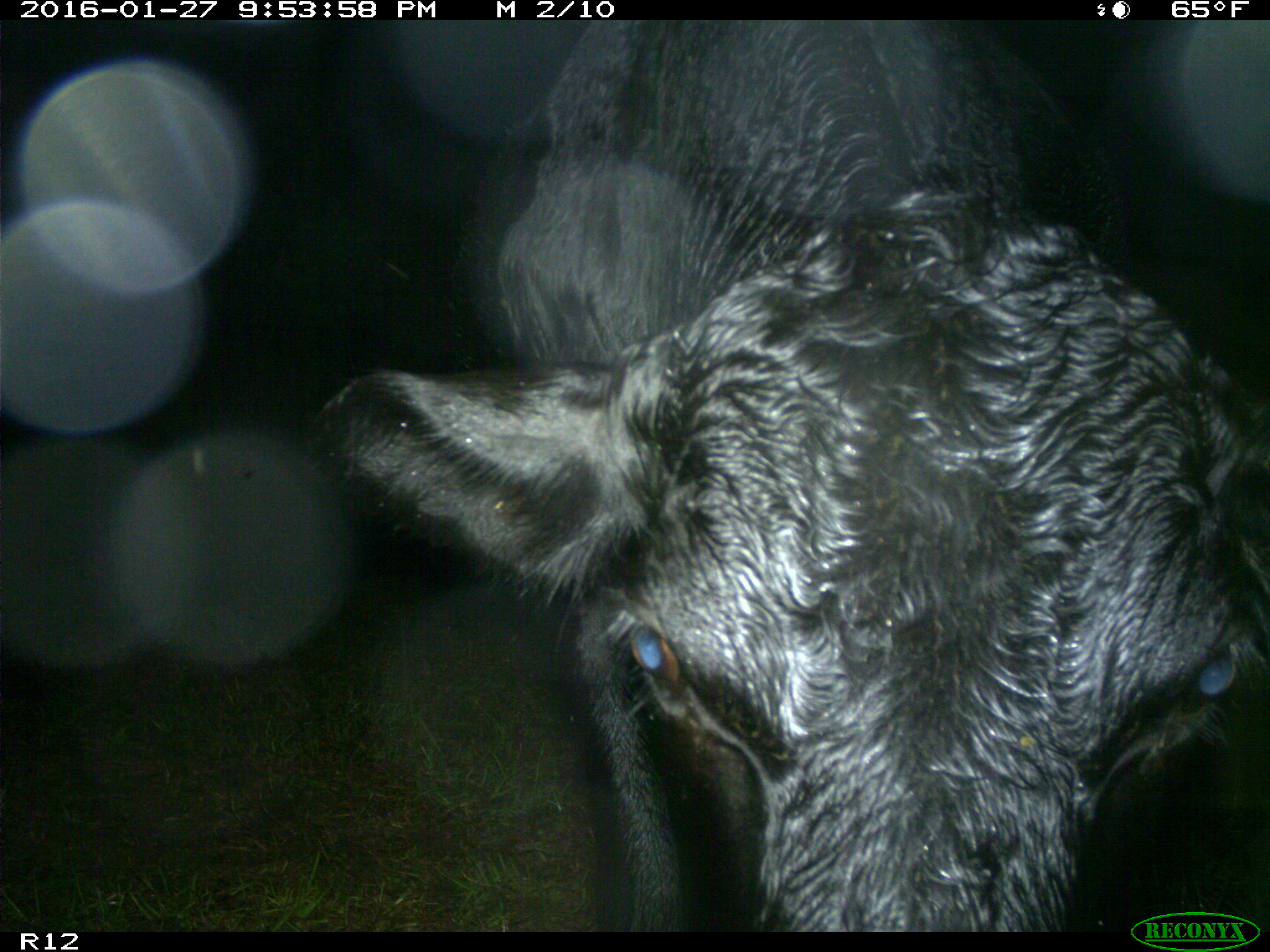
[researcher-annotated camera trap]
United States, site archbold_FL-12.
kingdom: Animalia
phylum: Chordata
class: Mammalia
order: Artiodactyla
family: Bovidae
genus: Bos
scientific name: Bos taurus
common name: domestic cow